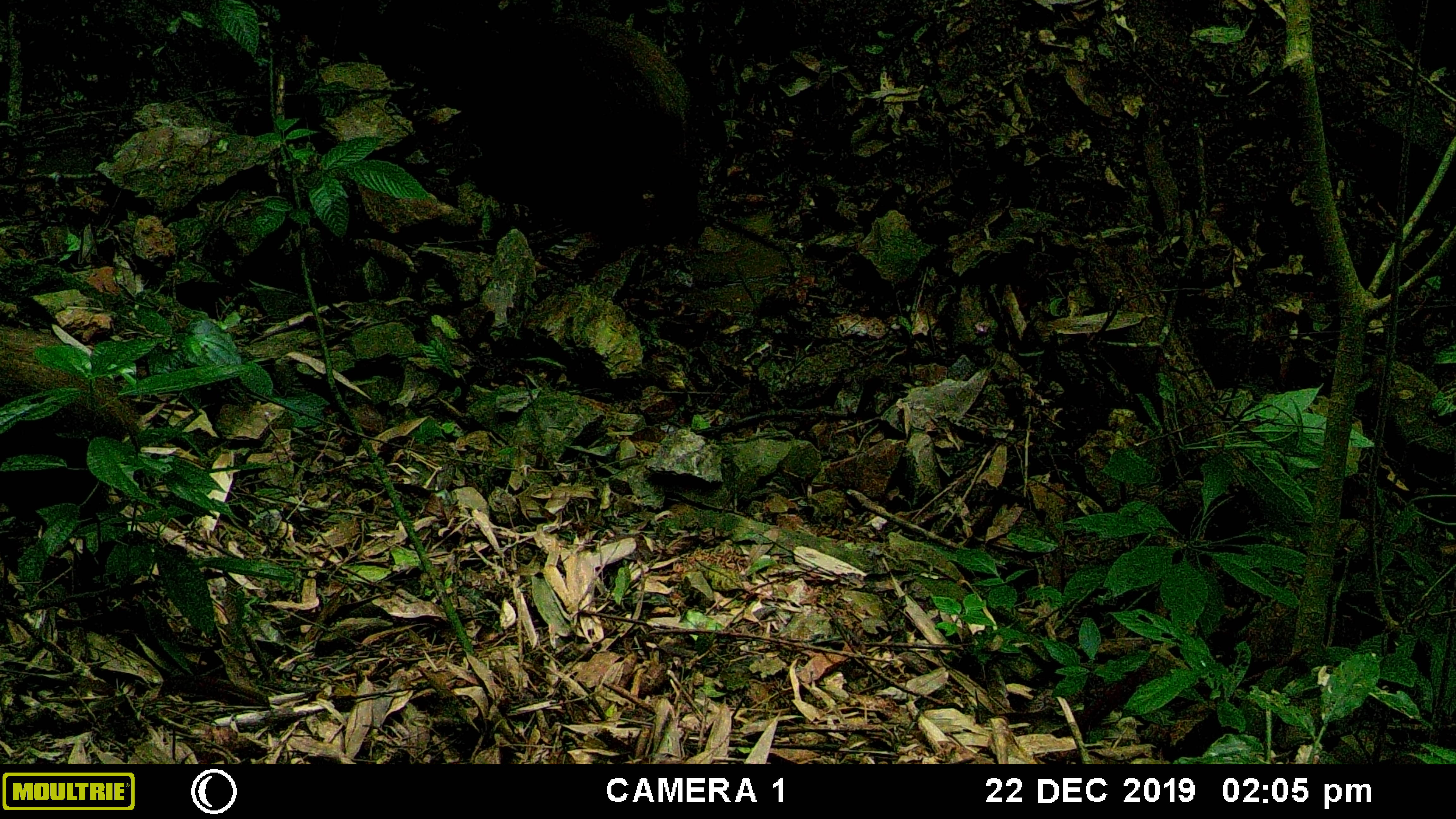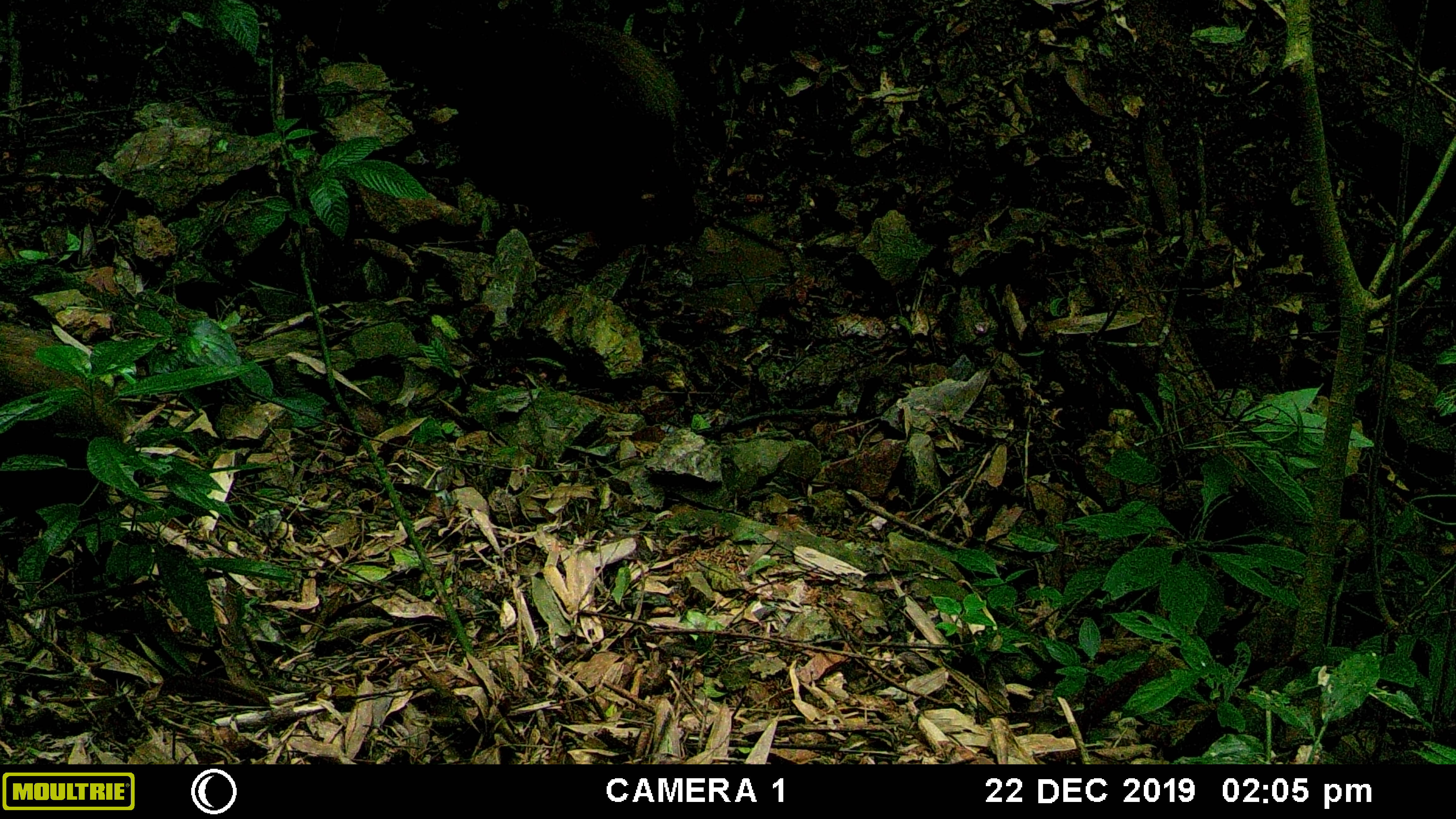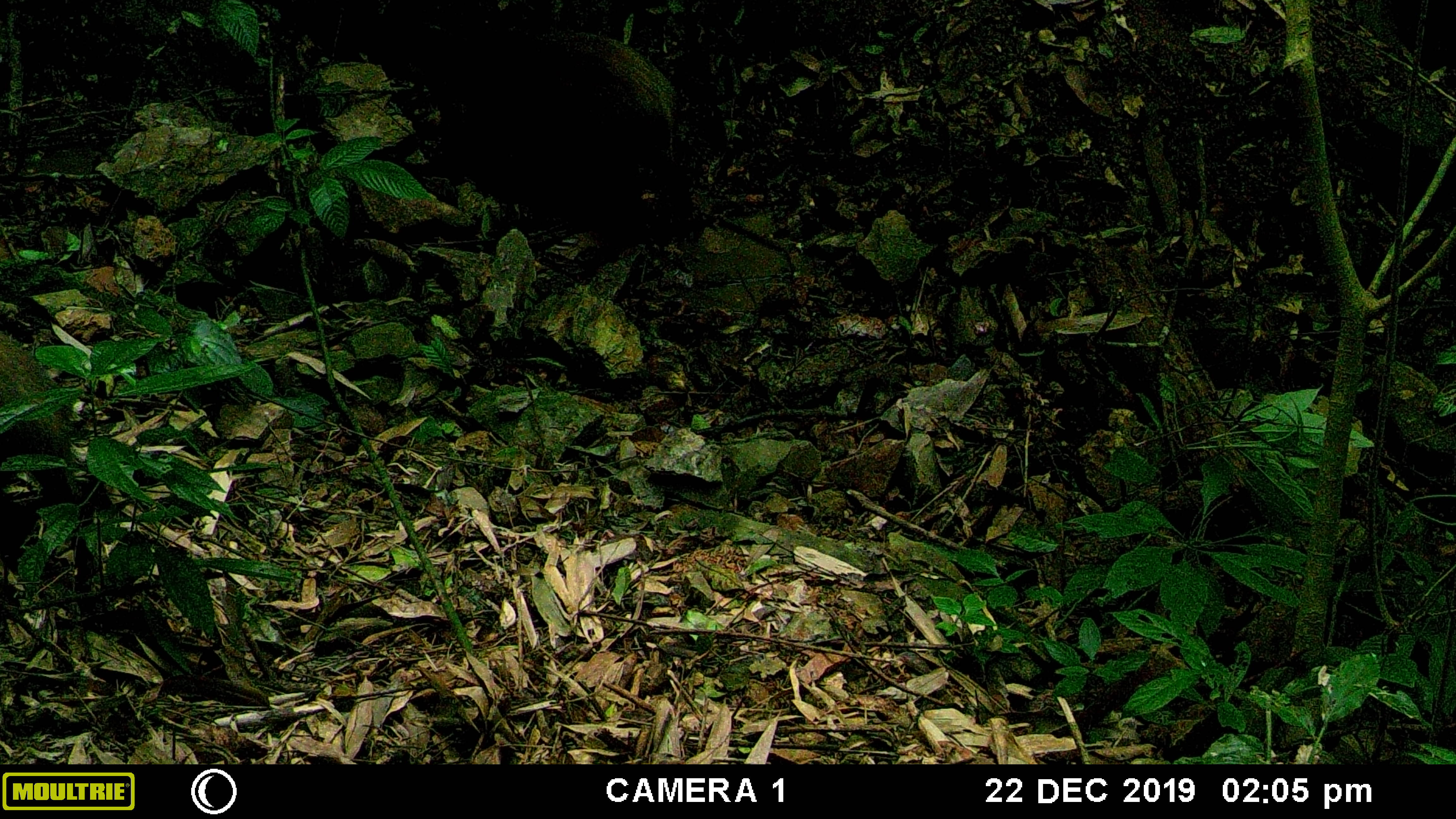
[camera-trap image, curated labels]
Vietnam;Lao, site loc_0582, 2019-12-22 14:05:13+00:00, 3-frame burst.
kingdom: Animalia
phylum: Chordata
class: Mammalia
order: Artiodactyla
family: Suidae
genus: Sus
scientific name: Sus scrofa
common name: eurasian wild pig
Eurasian wild pig (Sus scrofa). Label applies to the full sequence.